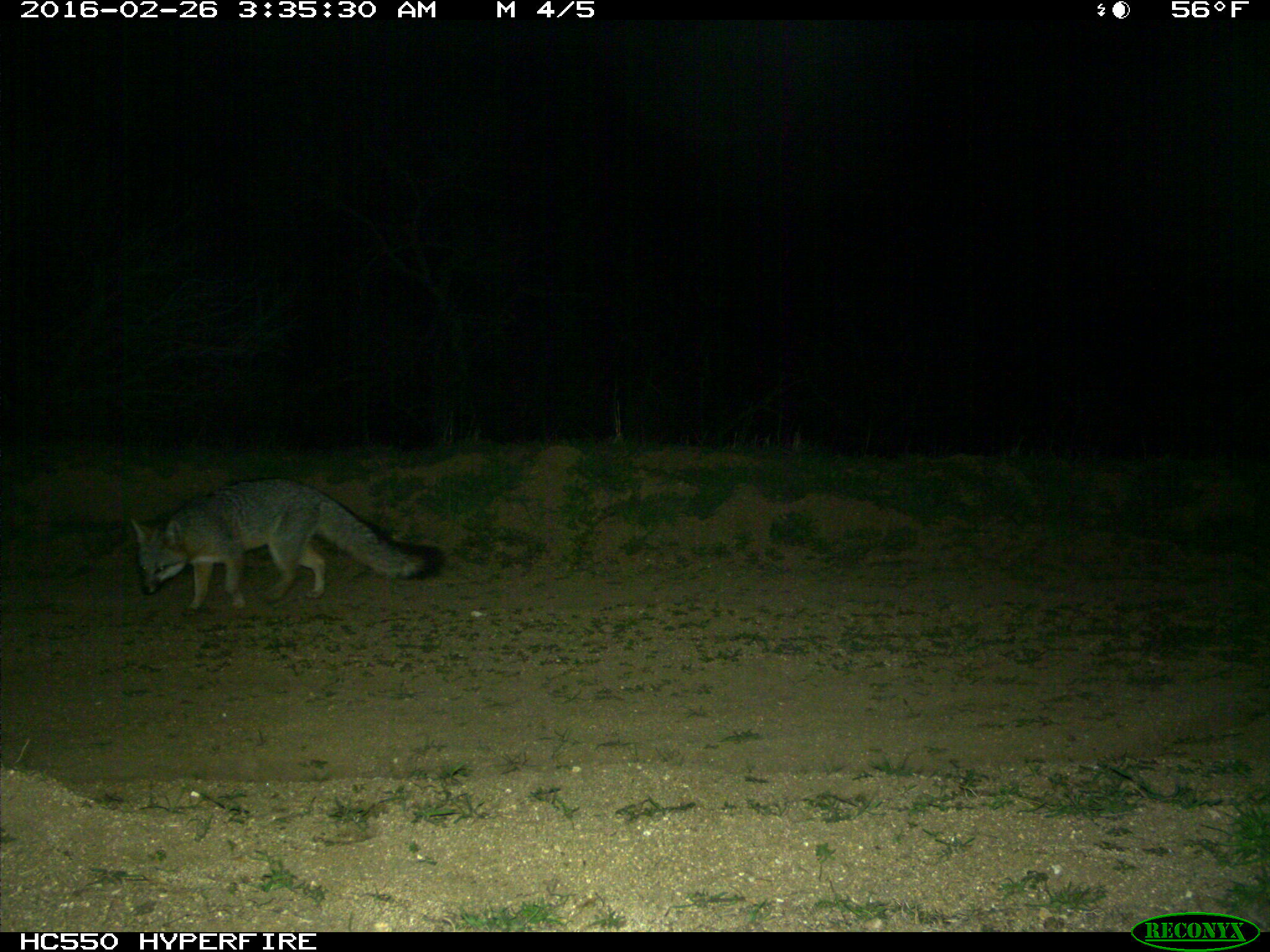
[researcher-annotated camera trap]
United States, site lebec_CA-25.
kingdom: Animalia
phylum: Chordata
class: Mammalia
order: Carnivora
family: Canidae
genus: Urocyon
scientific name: Urocyon cinereoargenteus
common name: gray fox